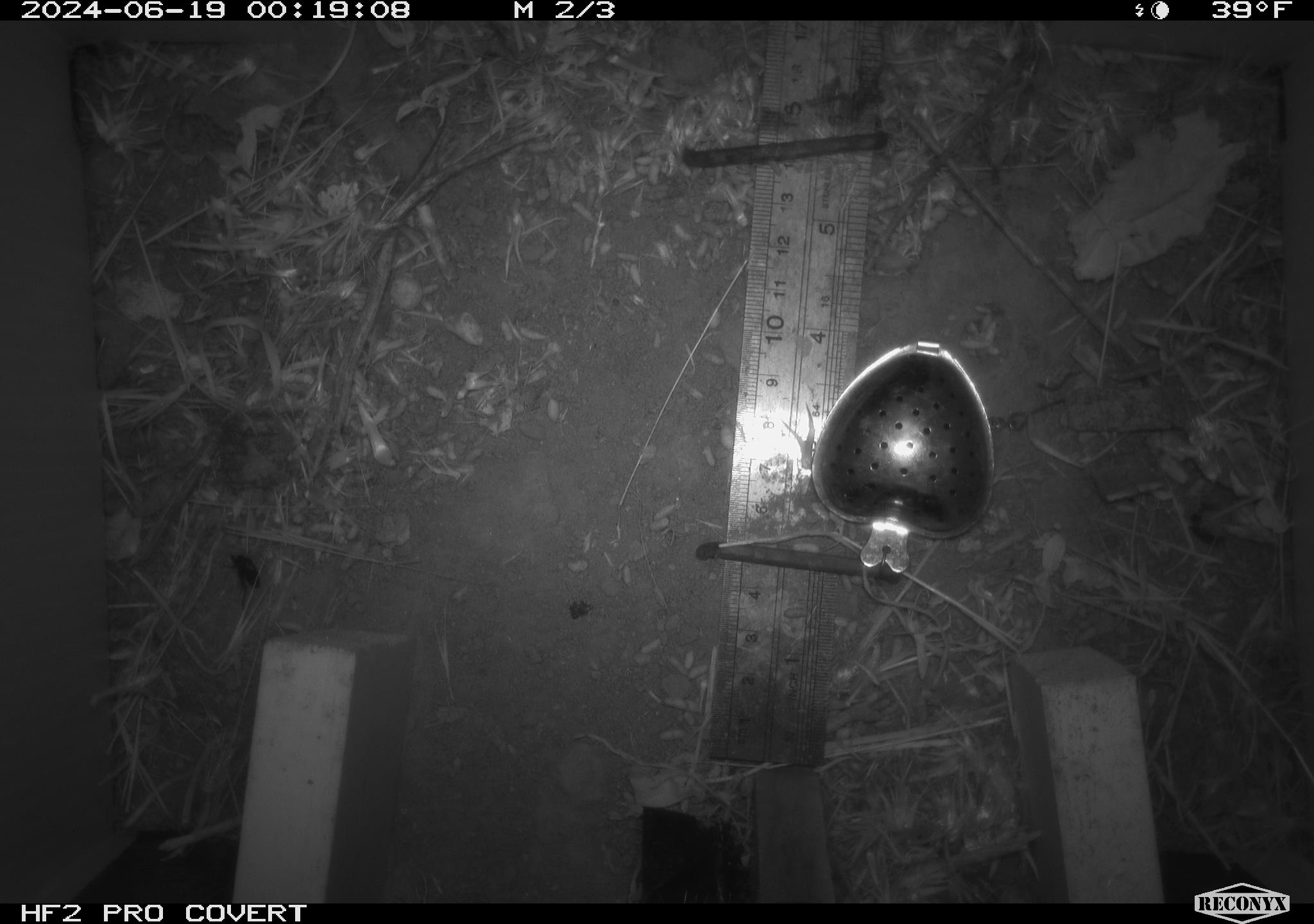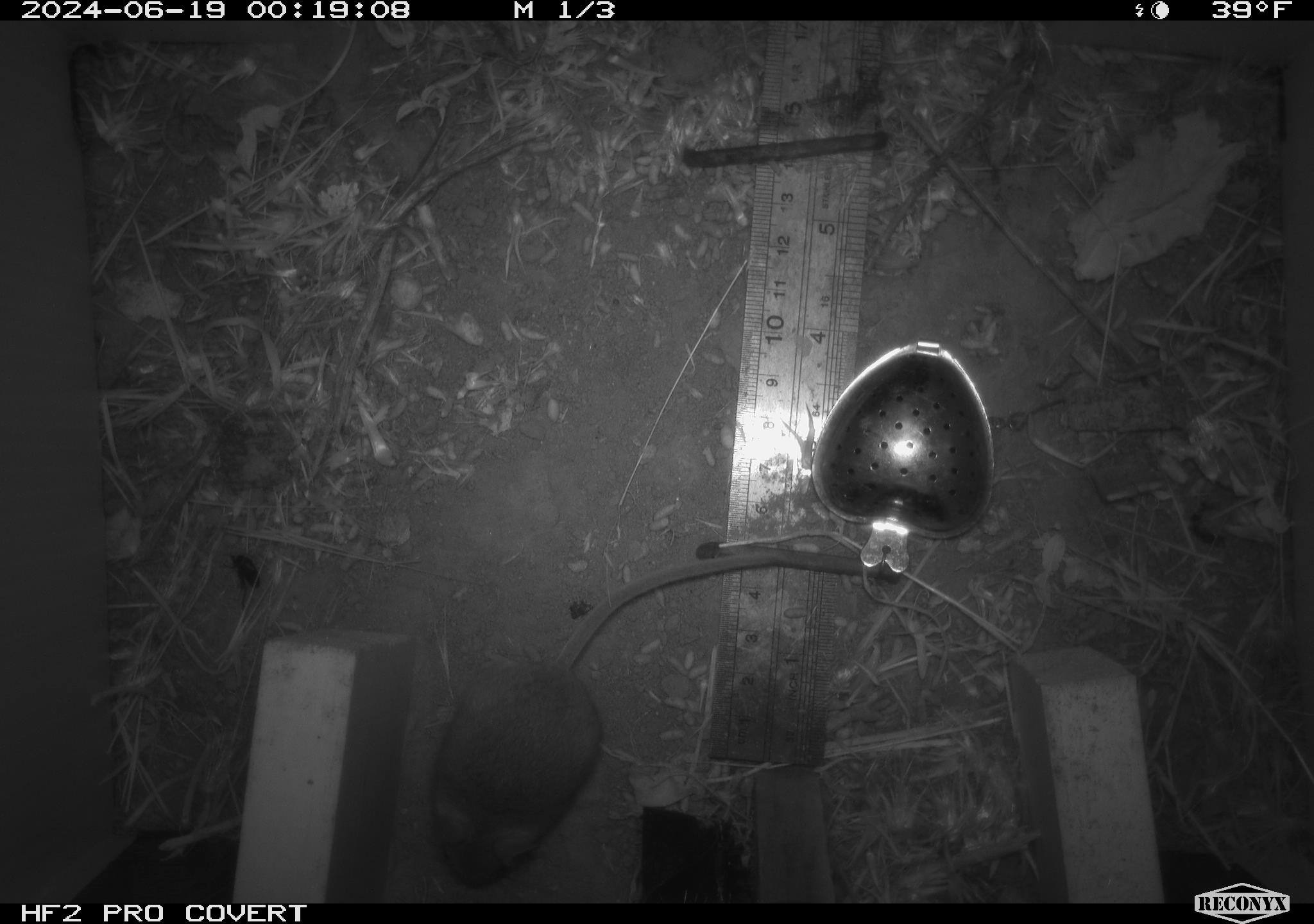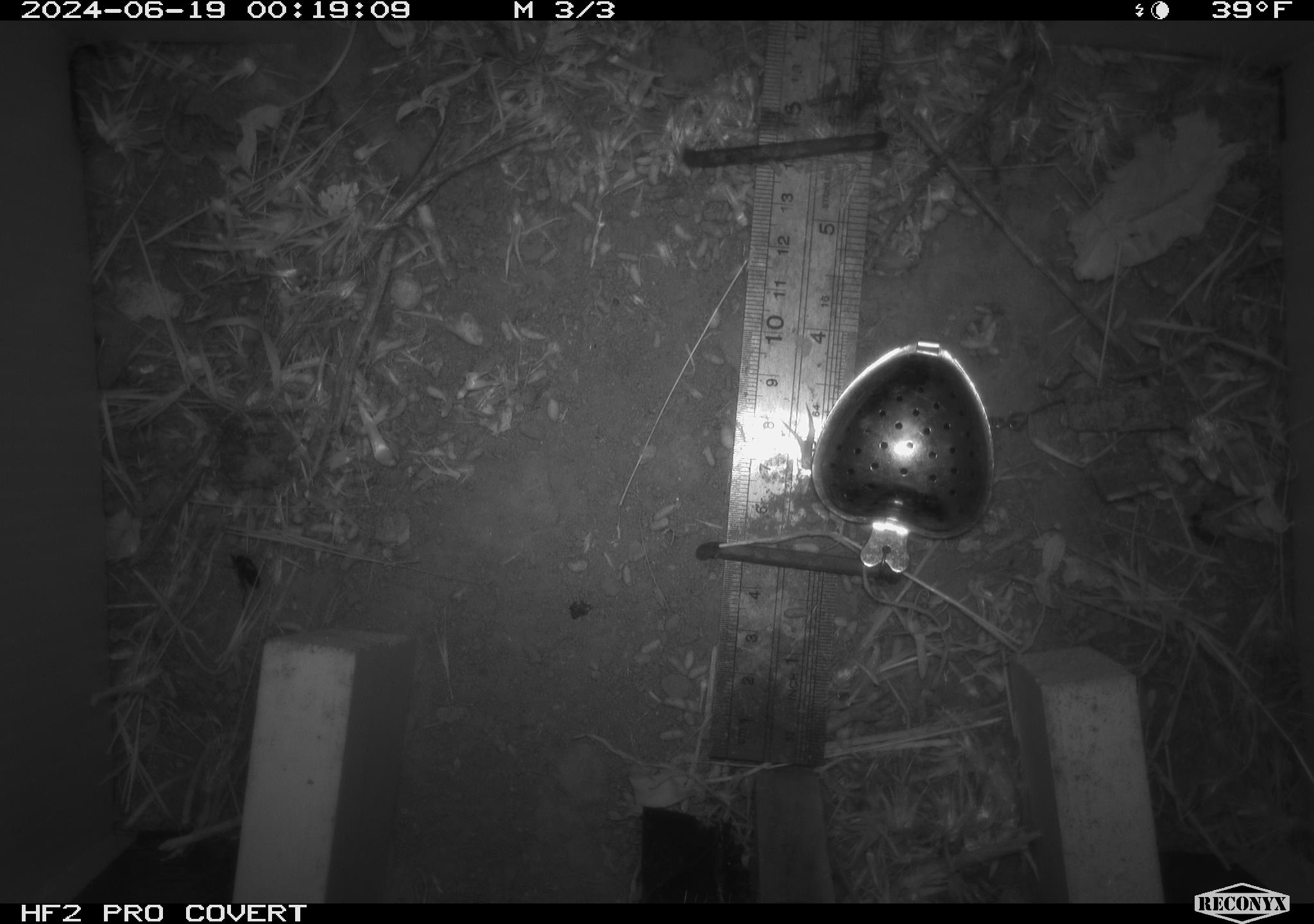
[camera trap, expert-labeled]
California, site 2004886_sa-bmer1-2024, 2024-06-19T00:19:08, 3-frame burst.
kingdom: Animalia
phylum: Chordata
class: Mammalia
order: Rodentia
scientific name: Rodentia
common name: mouse species